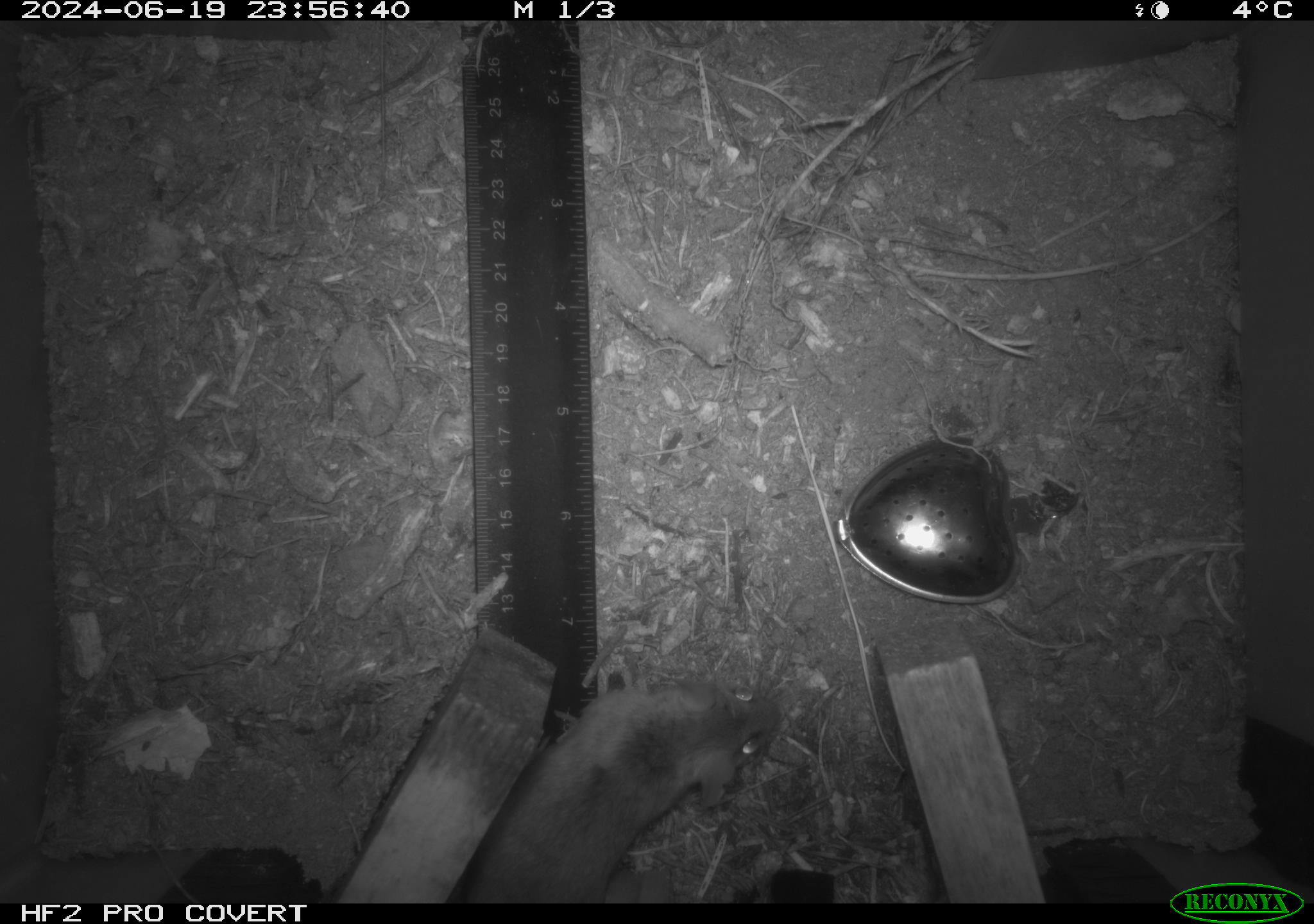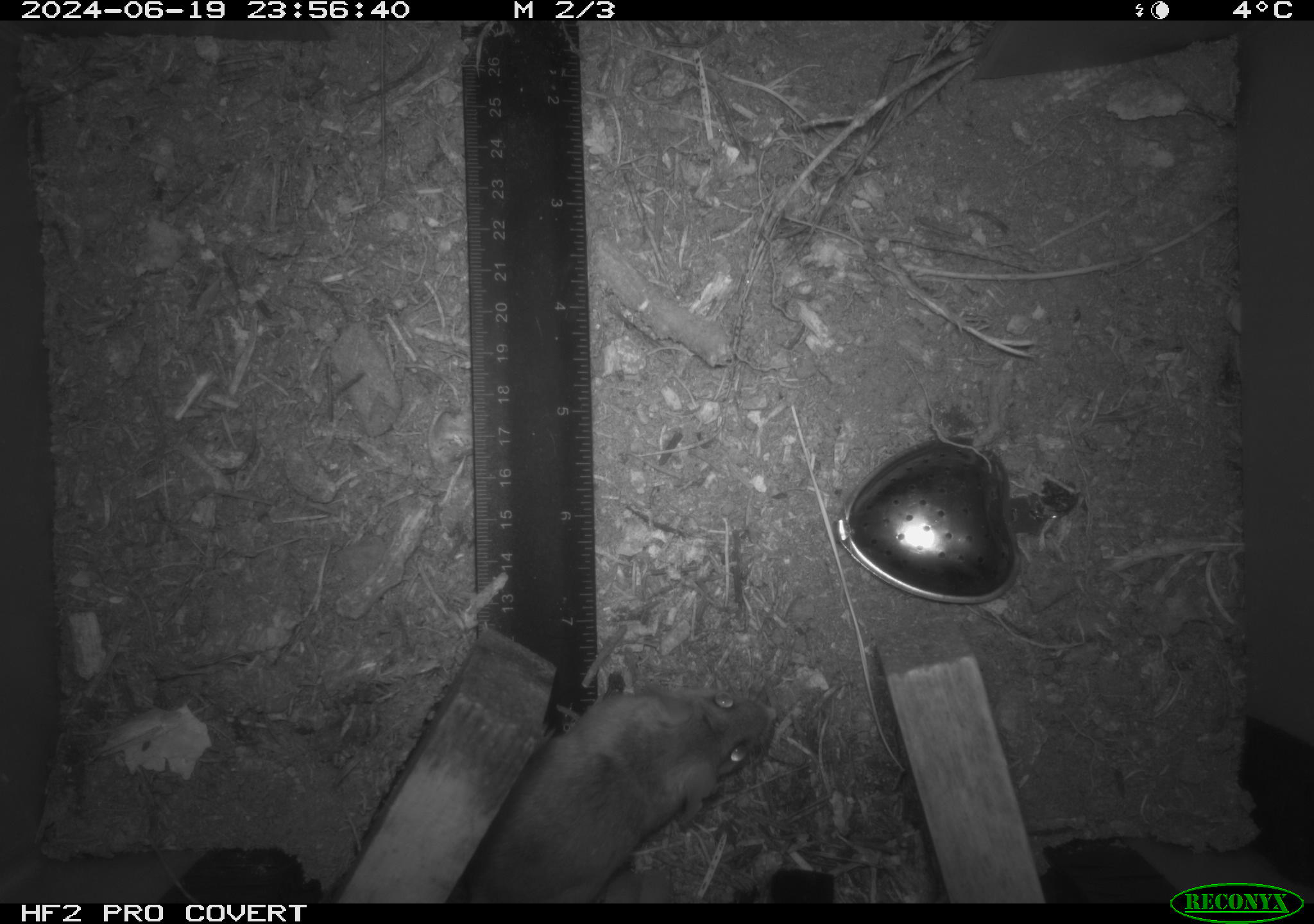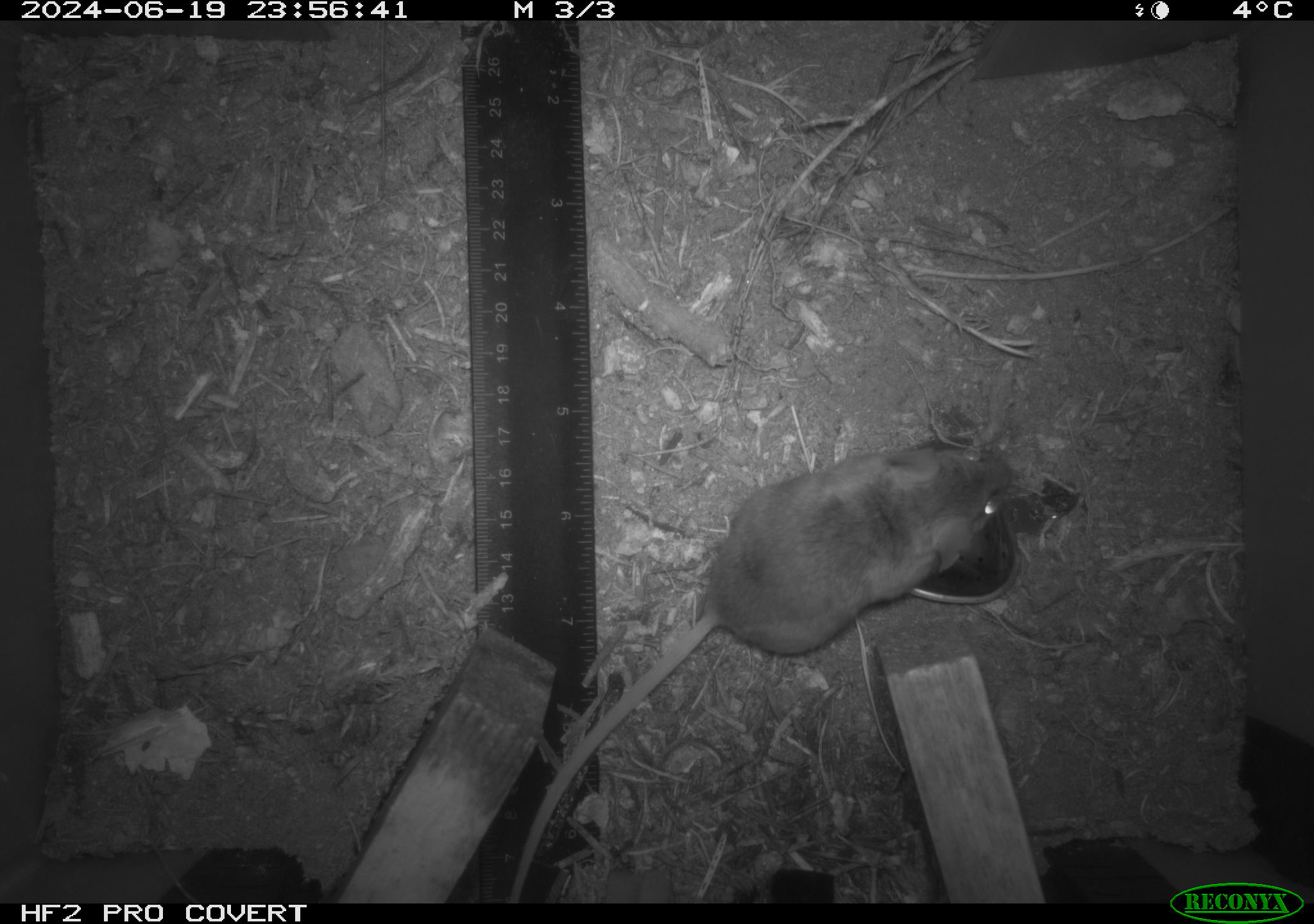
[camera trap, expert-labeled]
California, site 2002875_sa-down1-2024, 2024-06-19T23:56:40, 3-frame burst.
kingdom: Animalia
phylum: Chordata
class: Mammalia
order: Rodentia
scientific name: Rodentia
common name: rodent